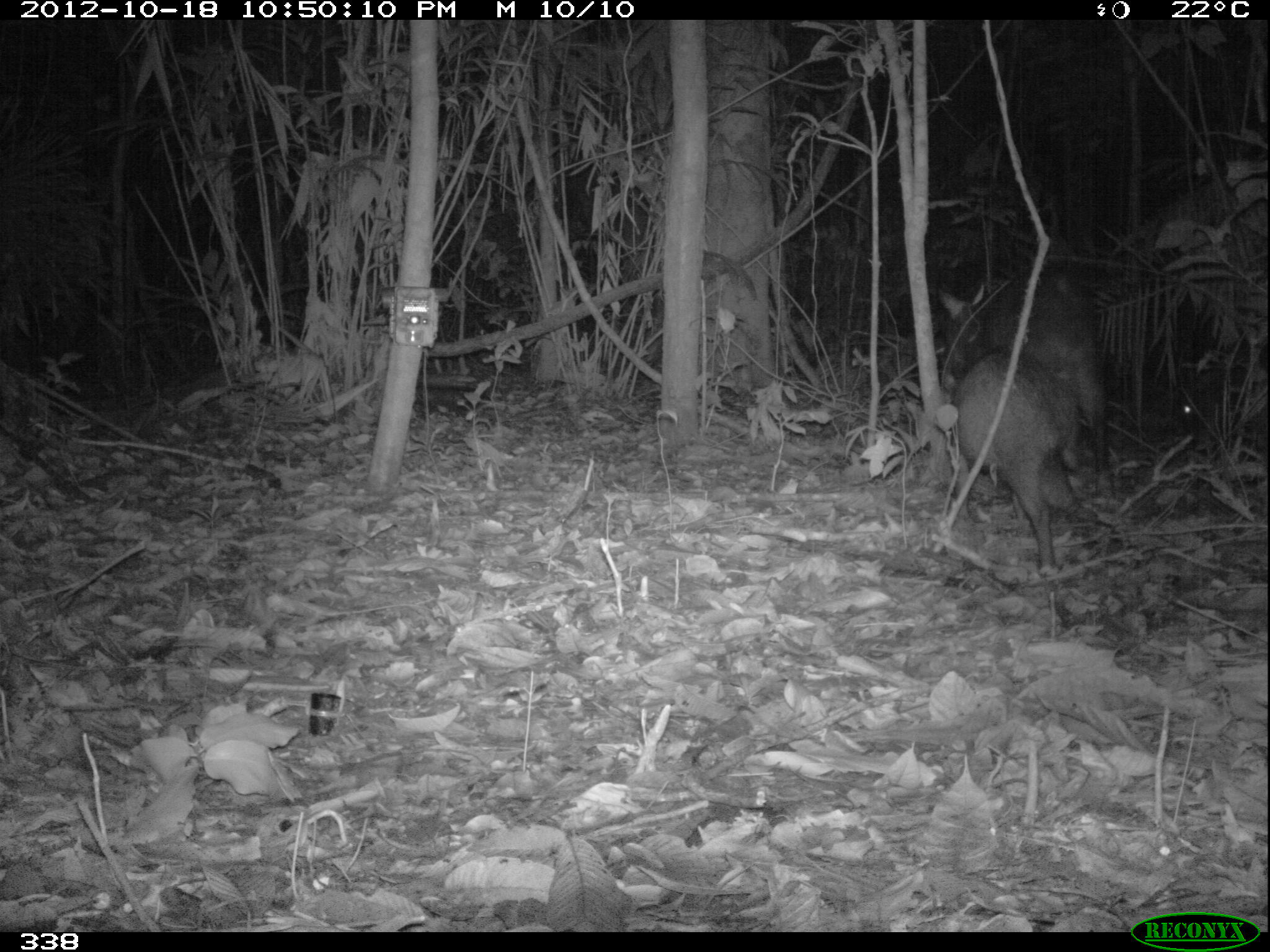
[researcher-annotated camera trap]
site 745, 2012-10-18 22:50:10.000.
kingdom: Animalia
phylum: Chordata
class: Mammalia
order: Artiodactyla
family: Tayassuidae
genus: Tayassu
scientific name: Tayassu pecari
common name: white-lipped peccary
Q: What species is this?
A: Tayassu pecari (white-lipped peccary).